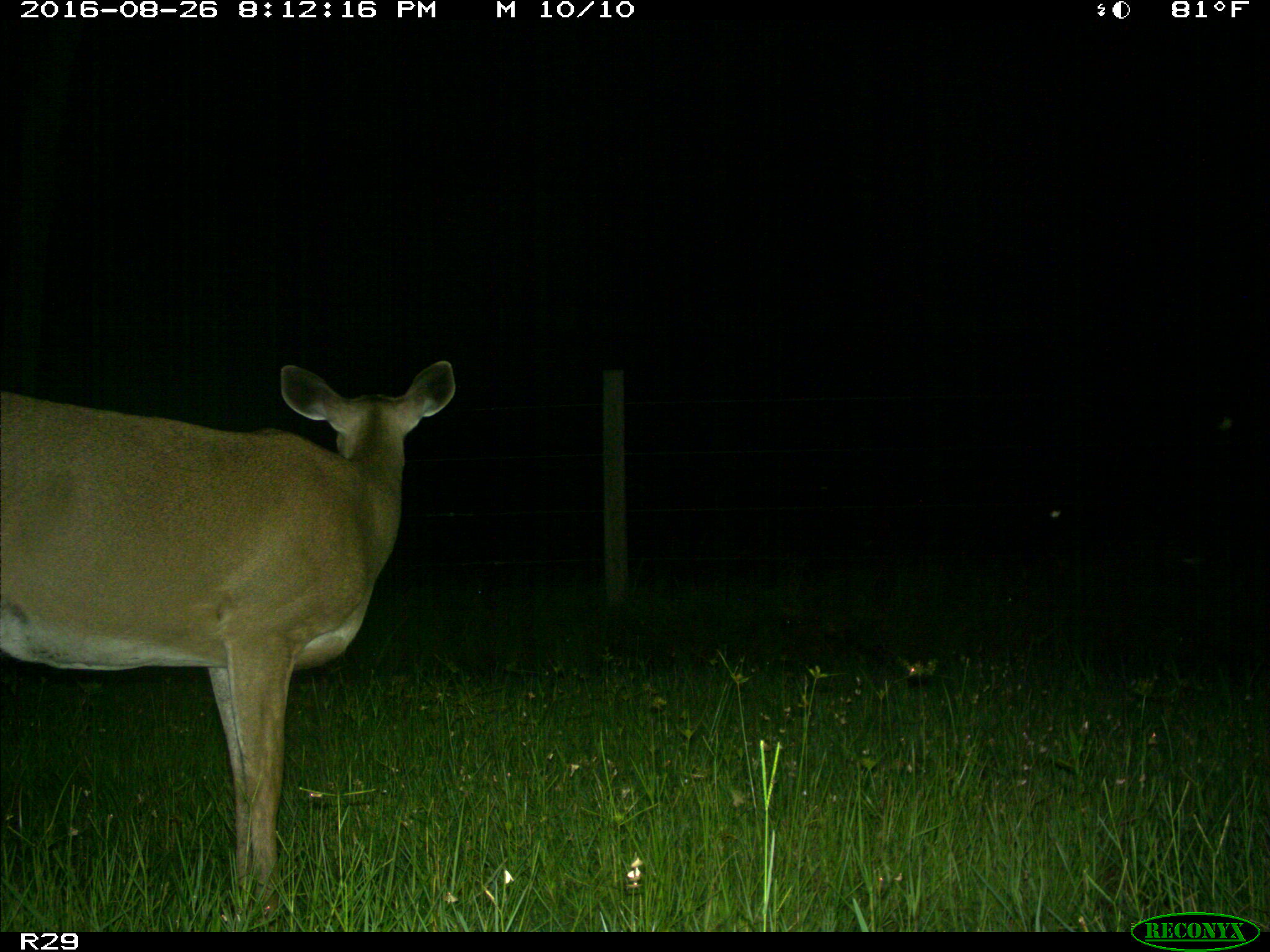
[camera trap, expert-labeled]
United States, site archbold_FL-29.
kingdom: Animalia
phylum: Chordata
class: Mammalia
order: Artiodactyla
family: Cervidae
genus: Odocoileus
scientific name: Odocoileus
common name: deer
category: unidentified deer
Unidentified deer (deer) (Odocoileus).